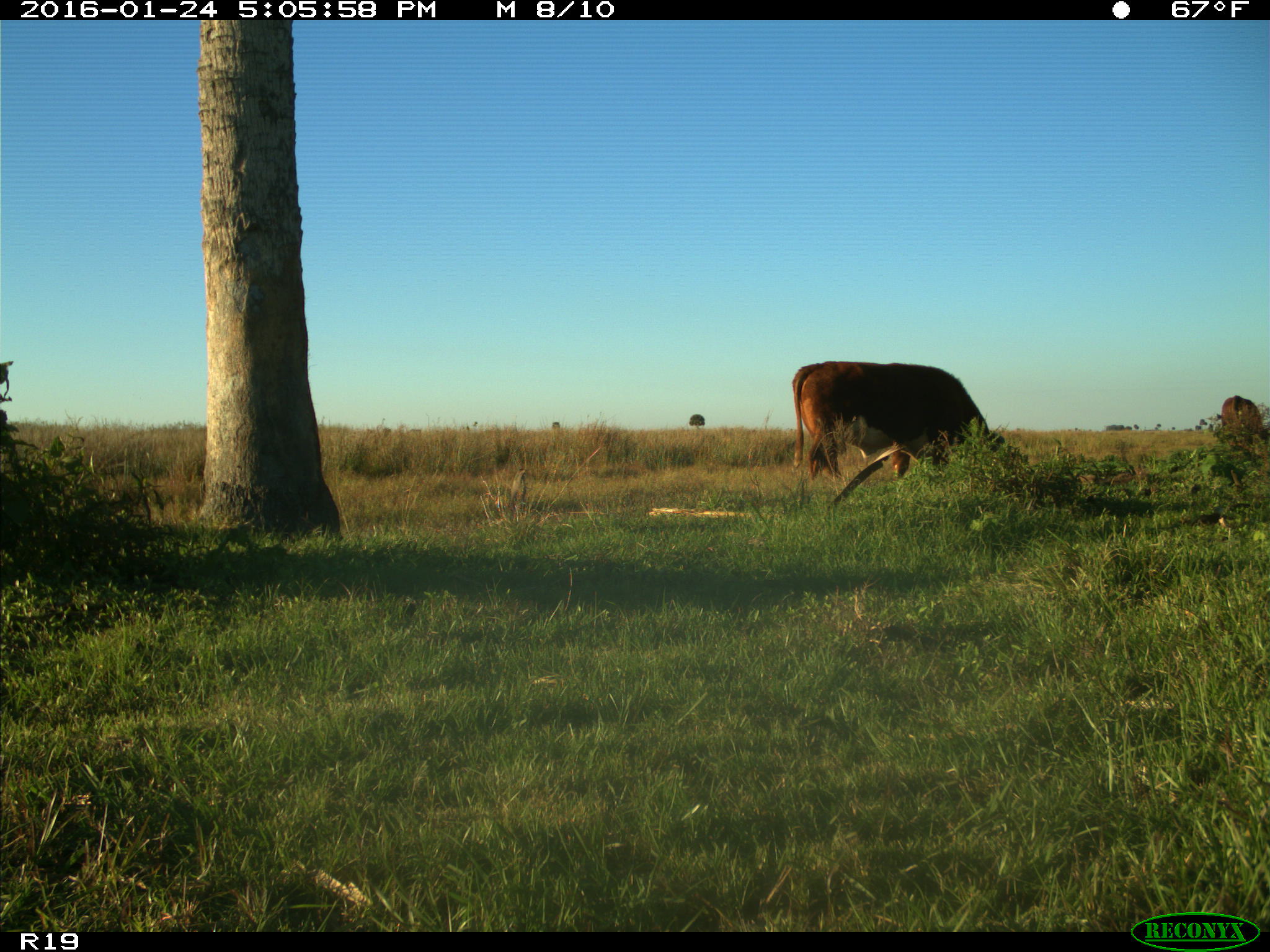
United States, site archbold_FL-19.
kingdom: Animalia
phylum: Chordata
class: Mammalia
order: Artiodactyla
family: Bovidae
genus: Bos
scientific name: Bos taurus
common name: domestic cow